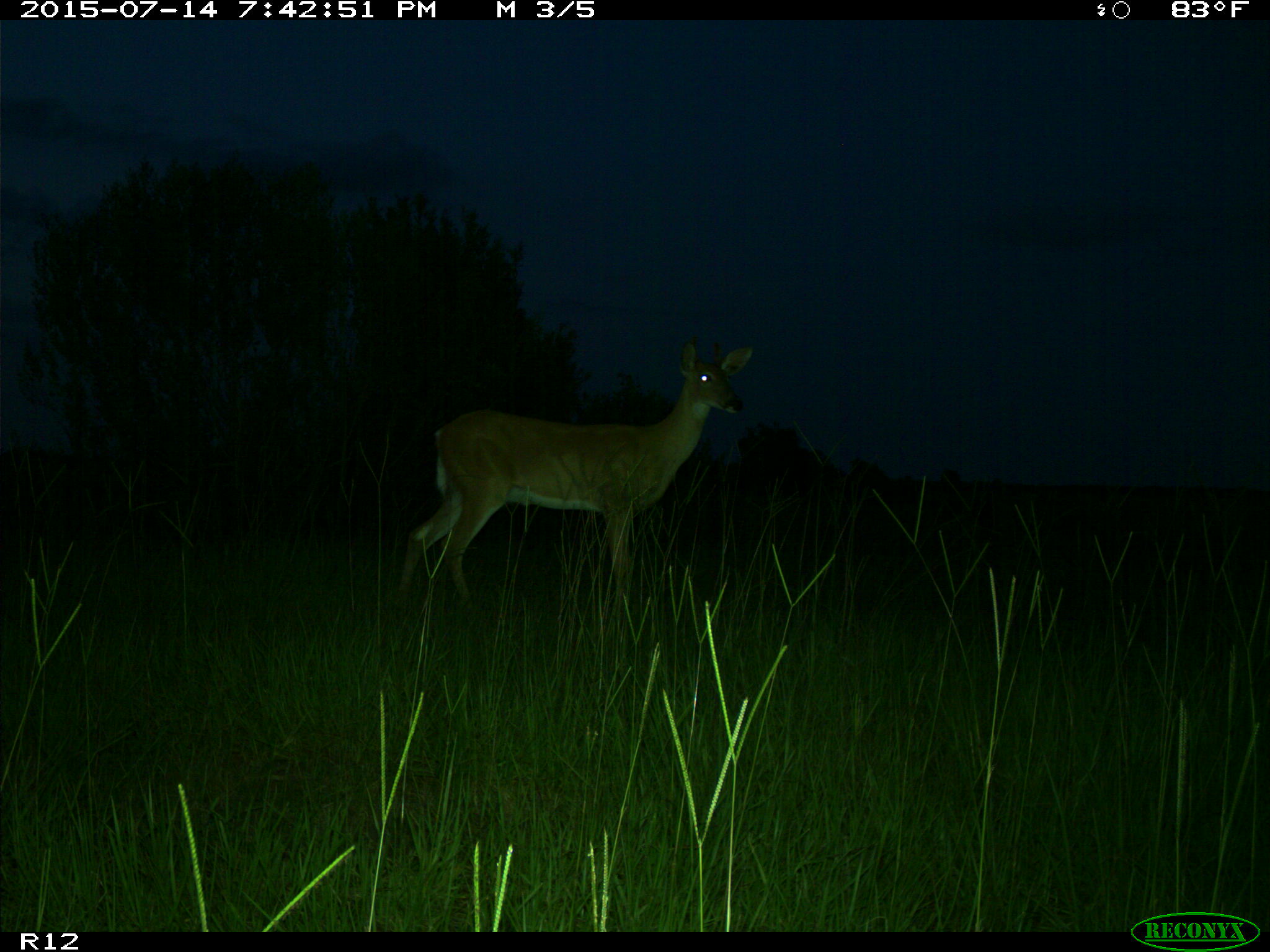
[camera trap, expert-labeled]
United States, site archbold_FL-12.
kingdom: Animalia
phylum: Chordata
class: Mammalia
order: Artiodactyla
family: Cervidae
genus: Odocoileus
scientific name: Odocoileus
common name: deer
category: unidentified deer